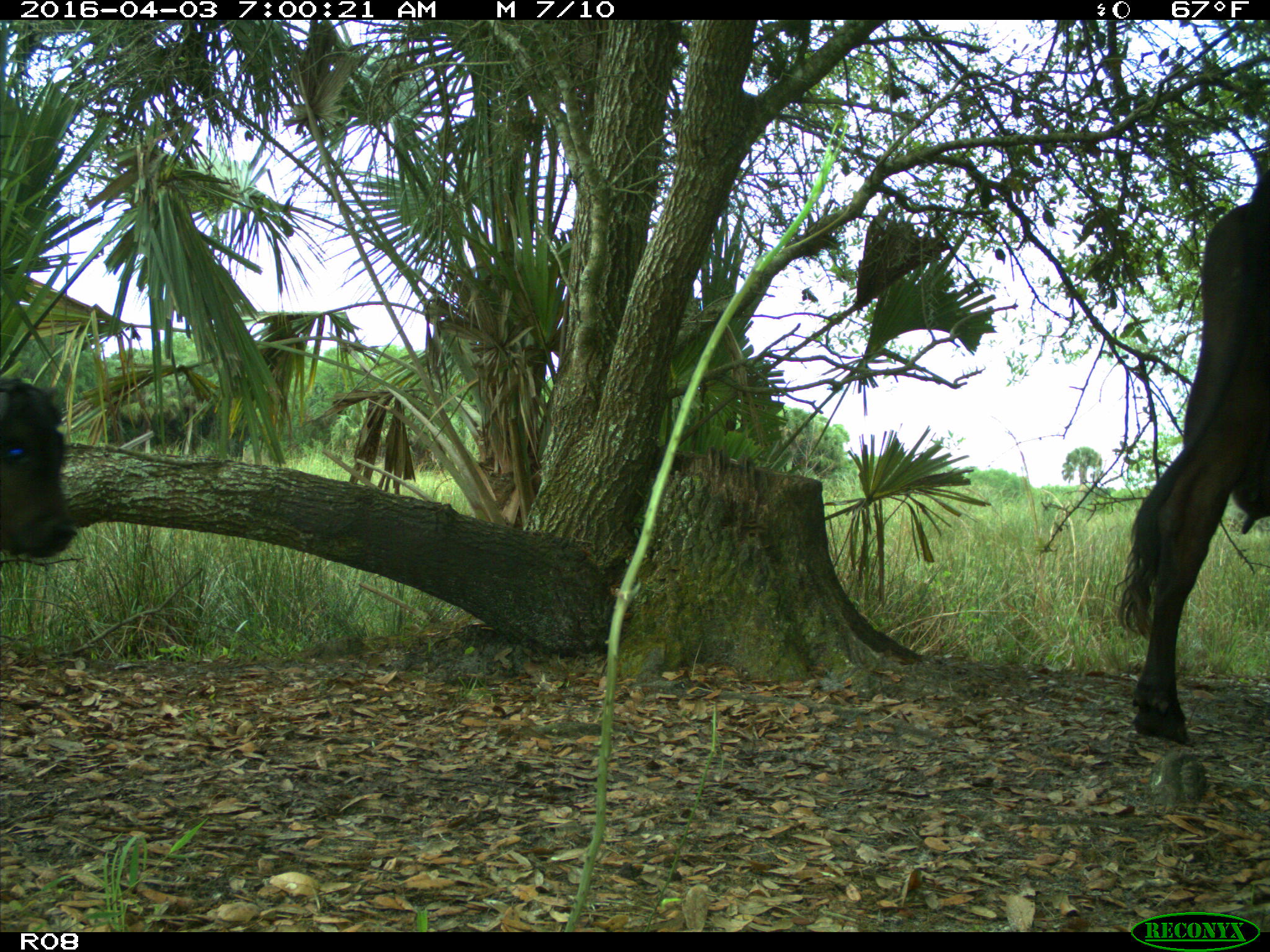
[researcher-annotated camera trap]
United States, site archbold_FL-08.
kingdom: Animalia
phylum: Chordata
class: Mammalia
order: Artiodactyla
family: Bovidae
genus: Bos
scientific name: Bos taurus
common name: domestic cow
Bos taurus (domestic cow).